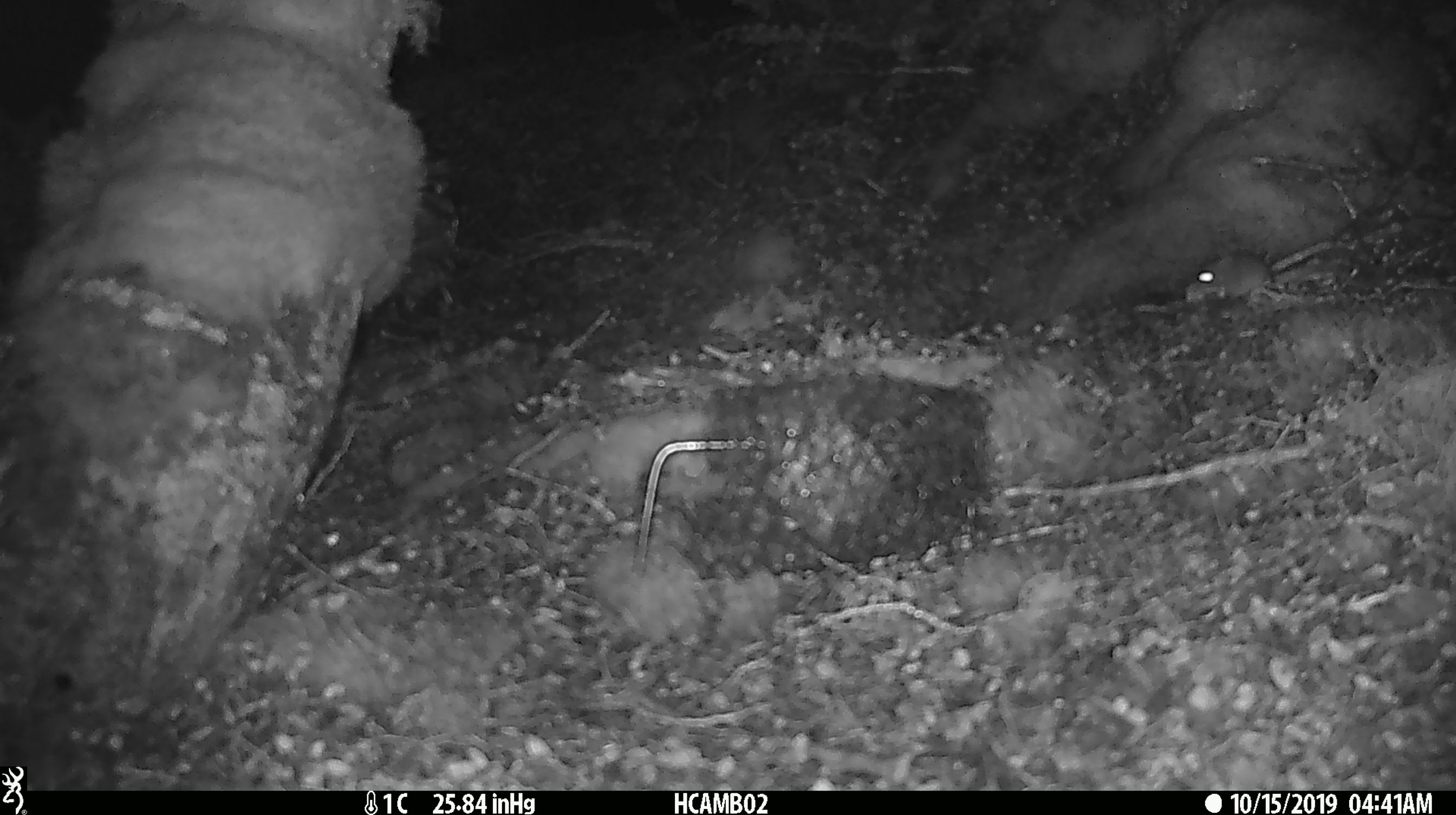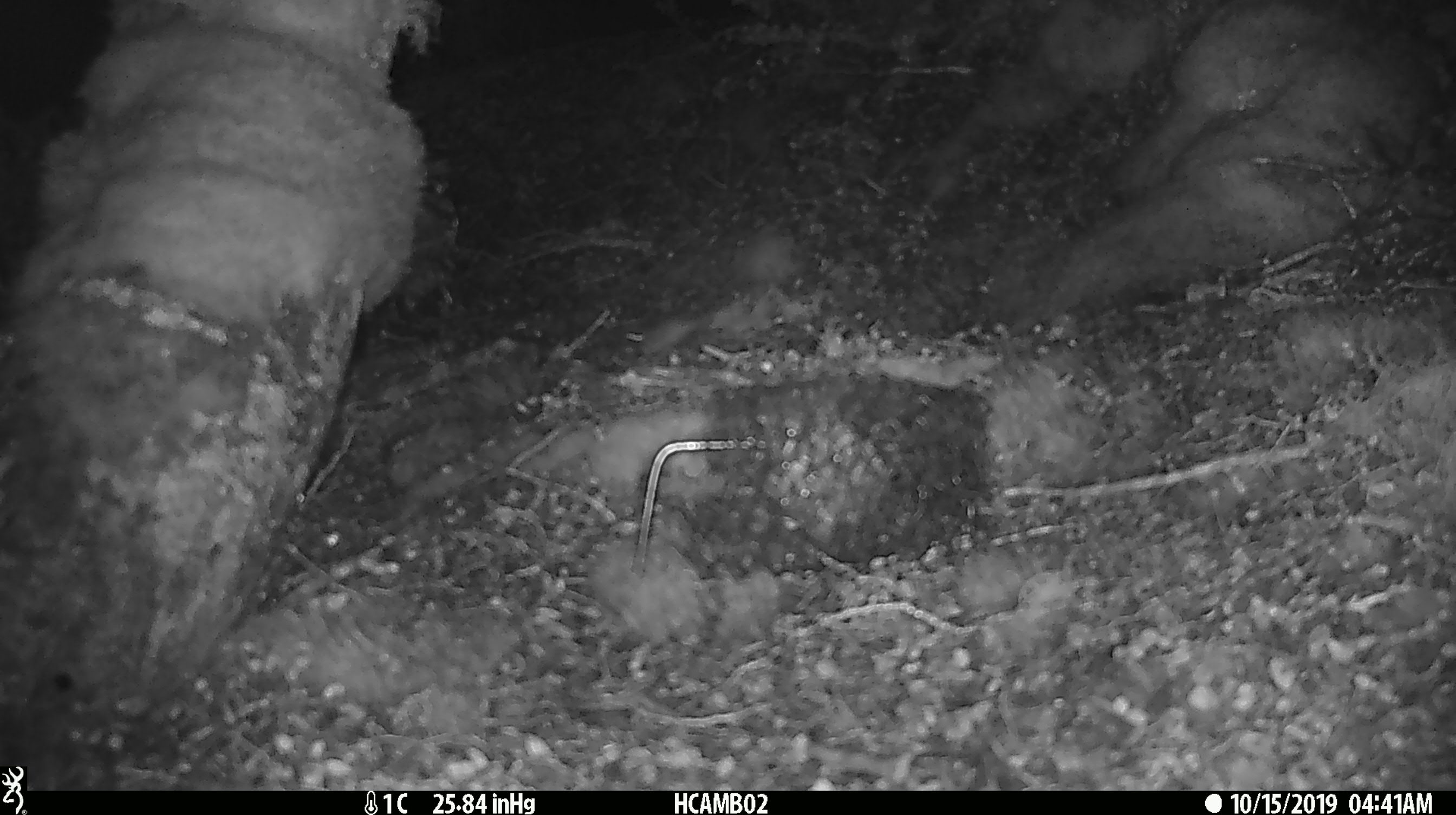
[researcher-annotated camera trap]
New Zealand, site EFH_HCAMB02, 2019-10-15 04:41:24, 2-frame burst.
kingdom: Animalia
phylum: Chordata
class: Mammalia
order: Rodentia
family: Muridae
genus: Mus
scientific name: Mus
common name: mouse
Mouse (Mus).